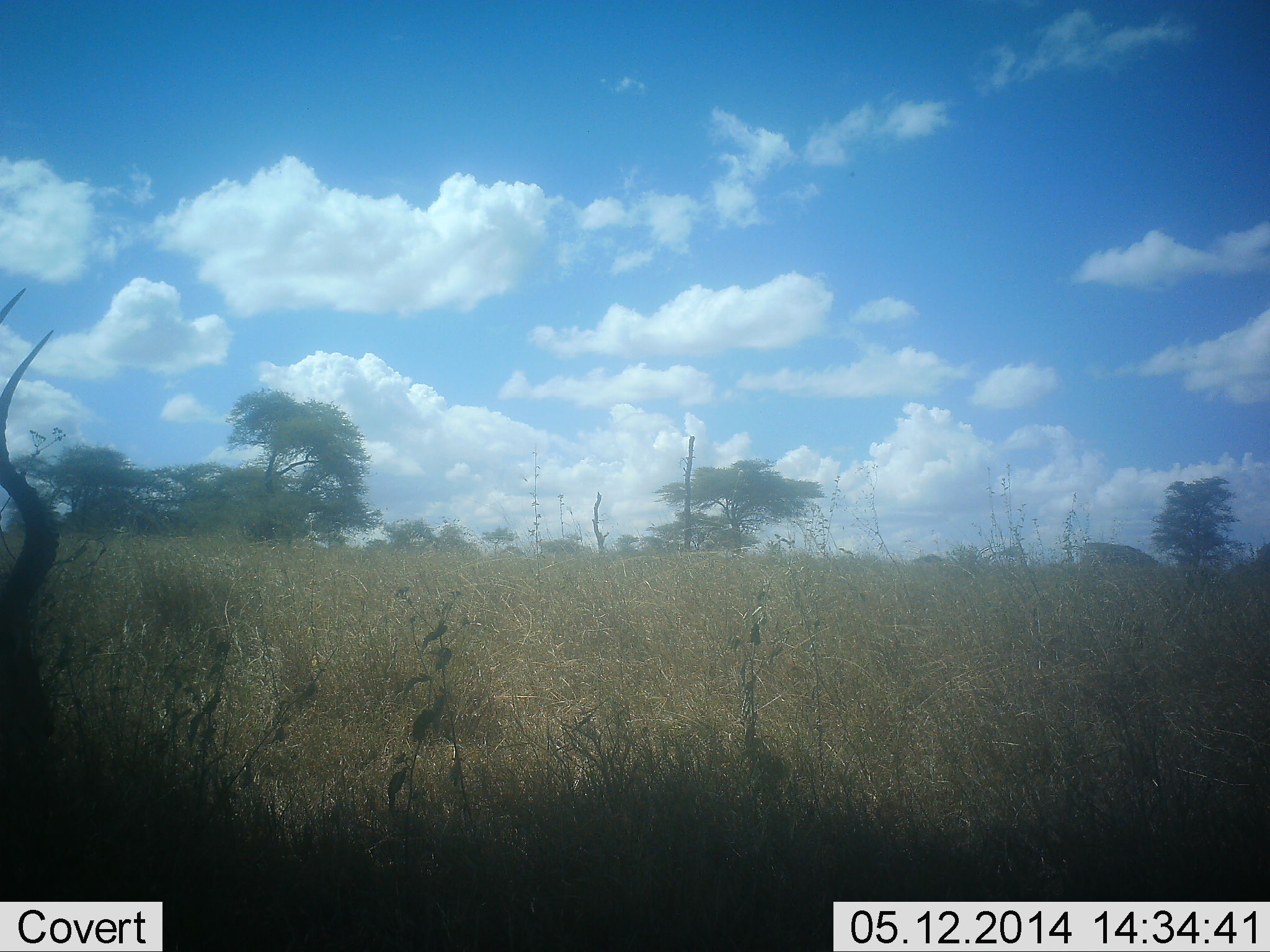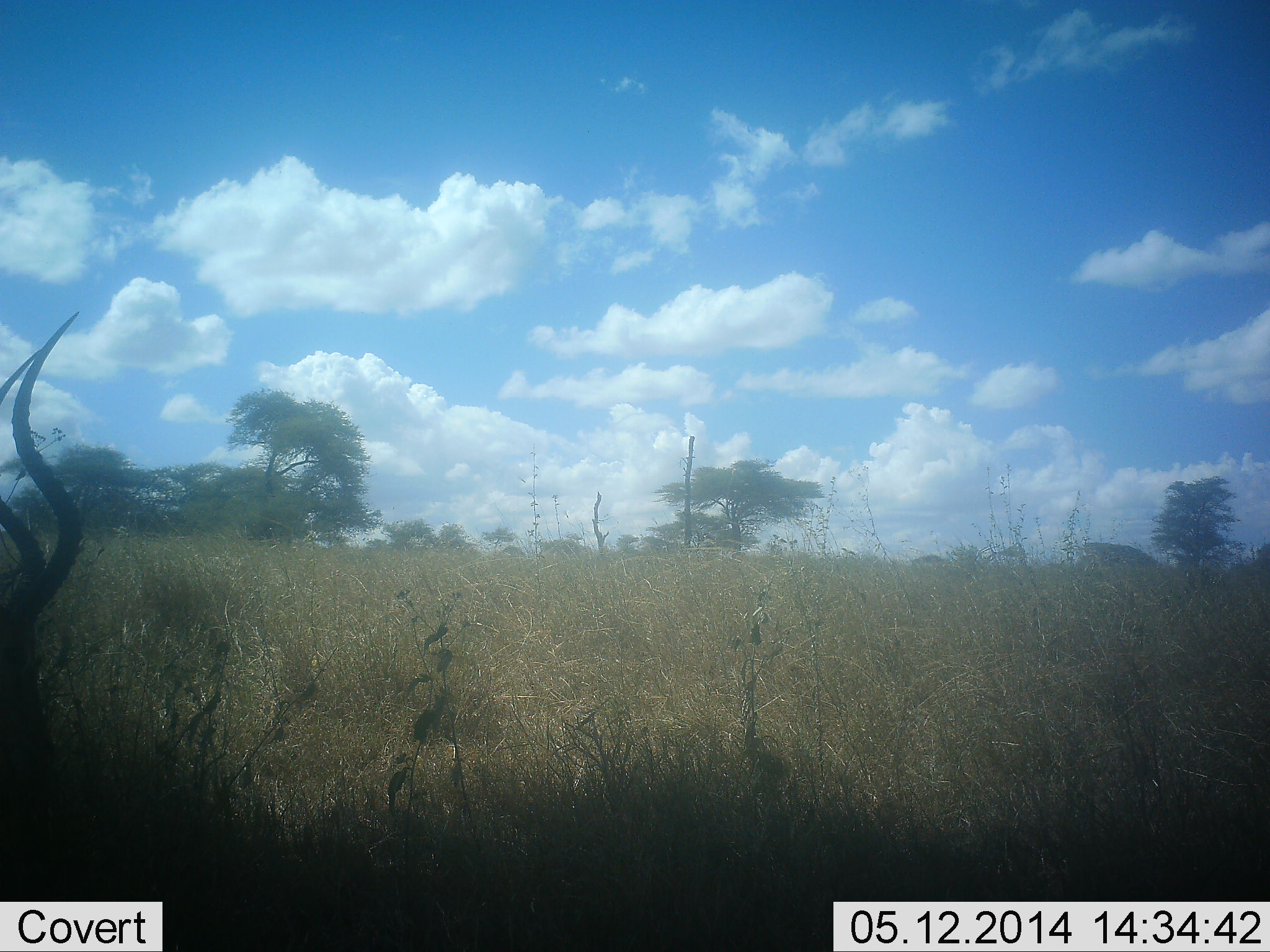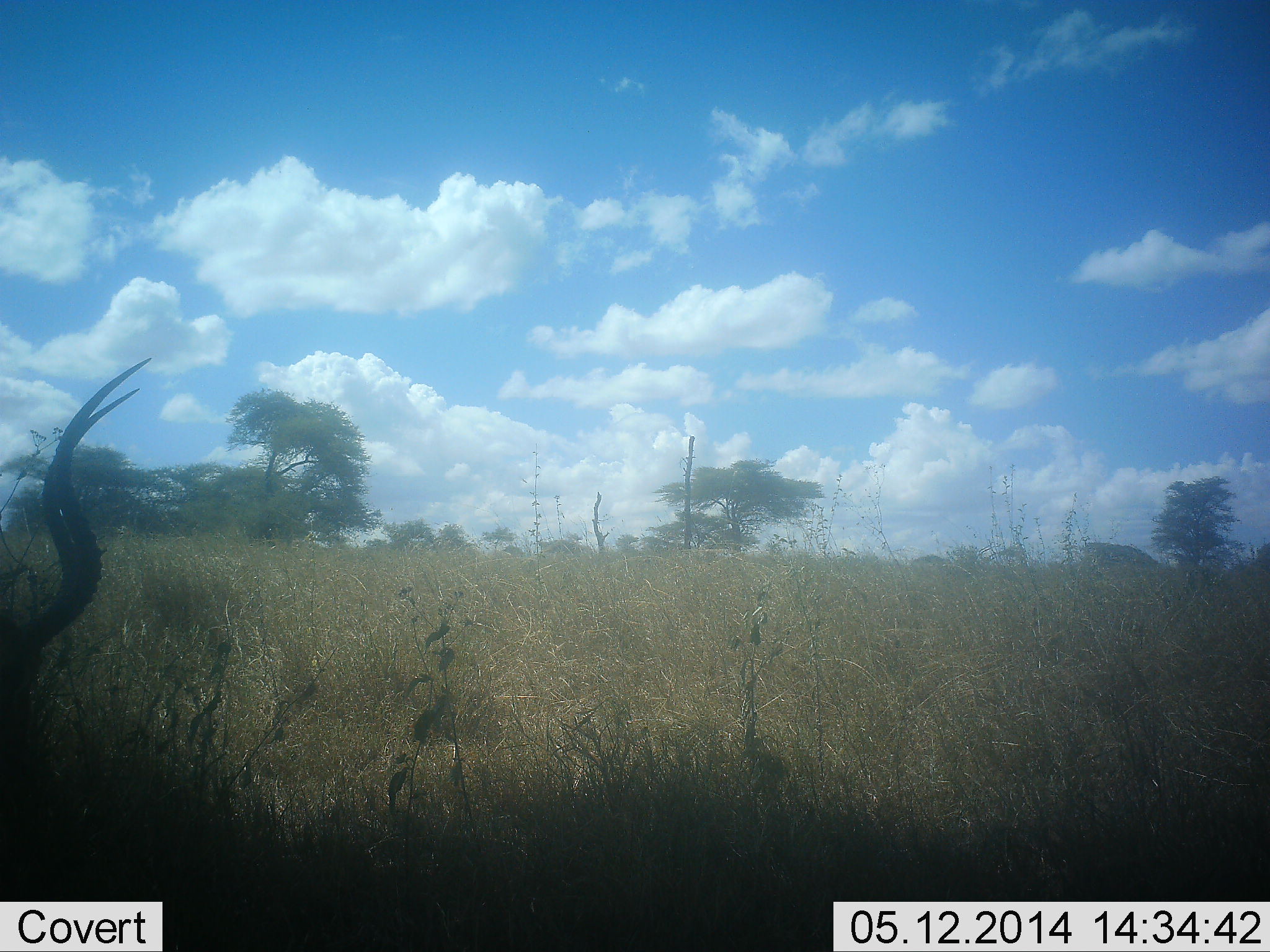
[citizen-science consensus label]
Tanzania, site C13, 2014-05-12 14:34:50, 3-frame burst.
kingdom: Animalia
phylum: Chordata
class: Mammalia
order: Artiodactyla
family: Bovidae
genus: Aepyceros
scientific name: Aepyceros melampus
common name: impala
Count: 1.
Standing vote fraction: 20%.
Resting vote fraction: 10%.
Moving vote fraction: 0%.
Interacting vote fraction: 0%.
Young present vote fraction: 0%.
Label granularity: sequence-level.